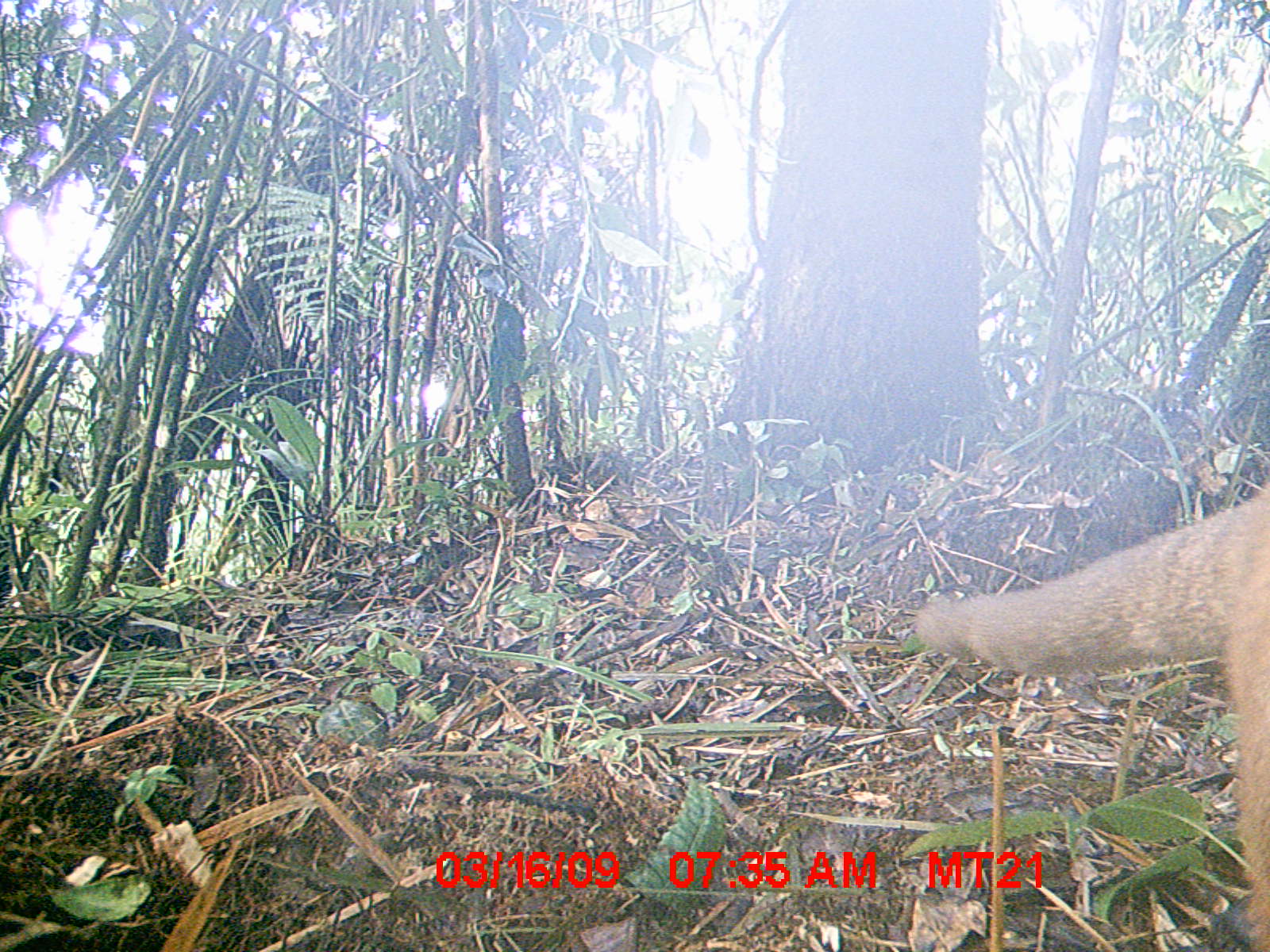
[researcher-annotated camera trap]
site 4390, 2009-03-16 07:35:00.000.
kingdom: Animalia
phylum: Chordata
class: Mammalia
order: Carnivora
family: Eupleridae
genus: Cryptoprocta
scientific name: Cryptoprocta ferox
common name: fossa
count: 1